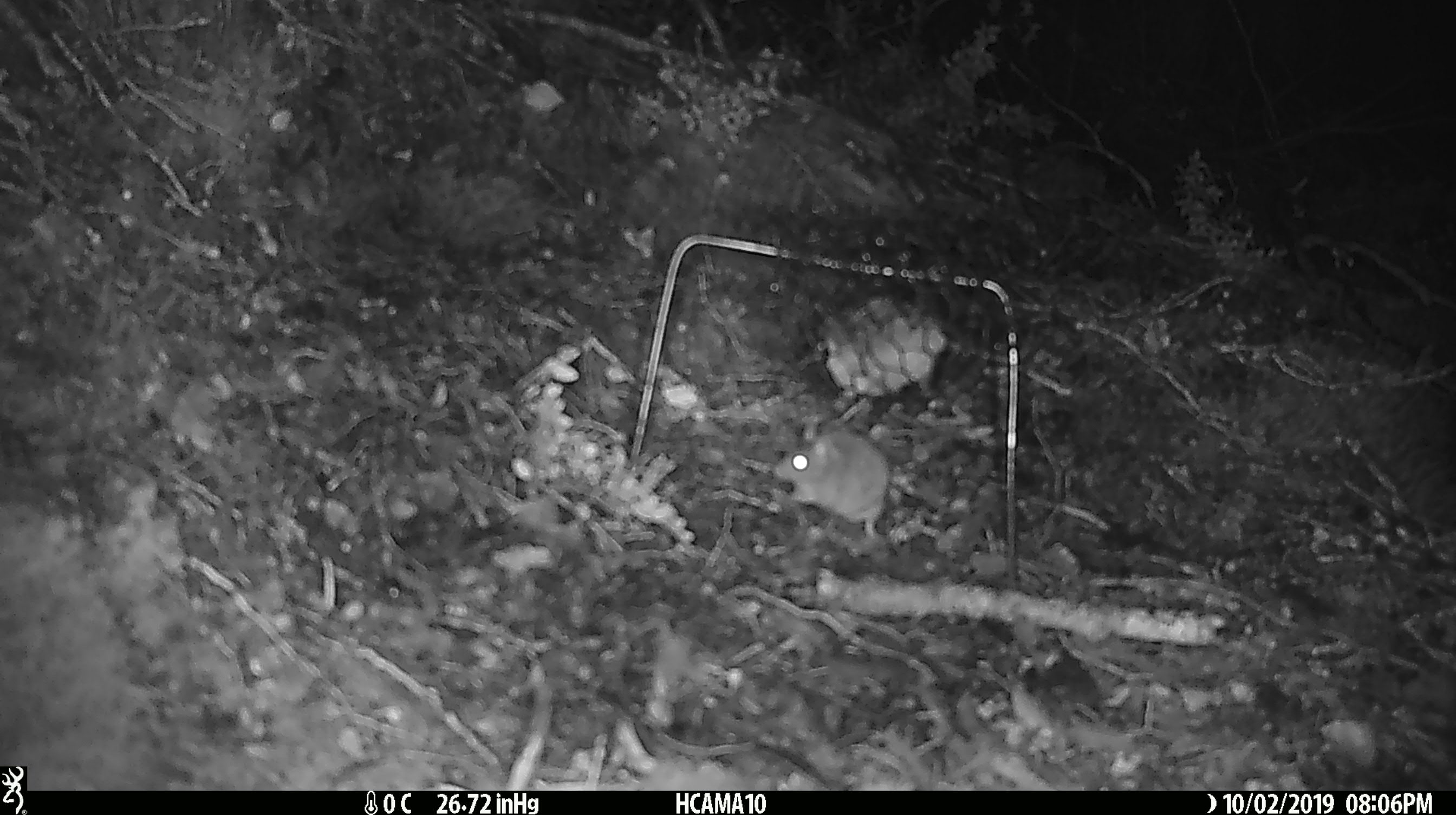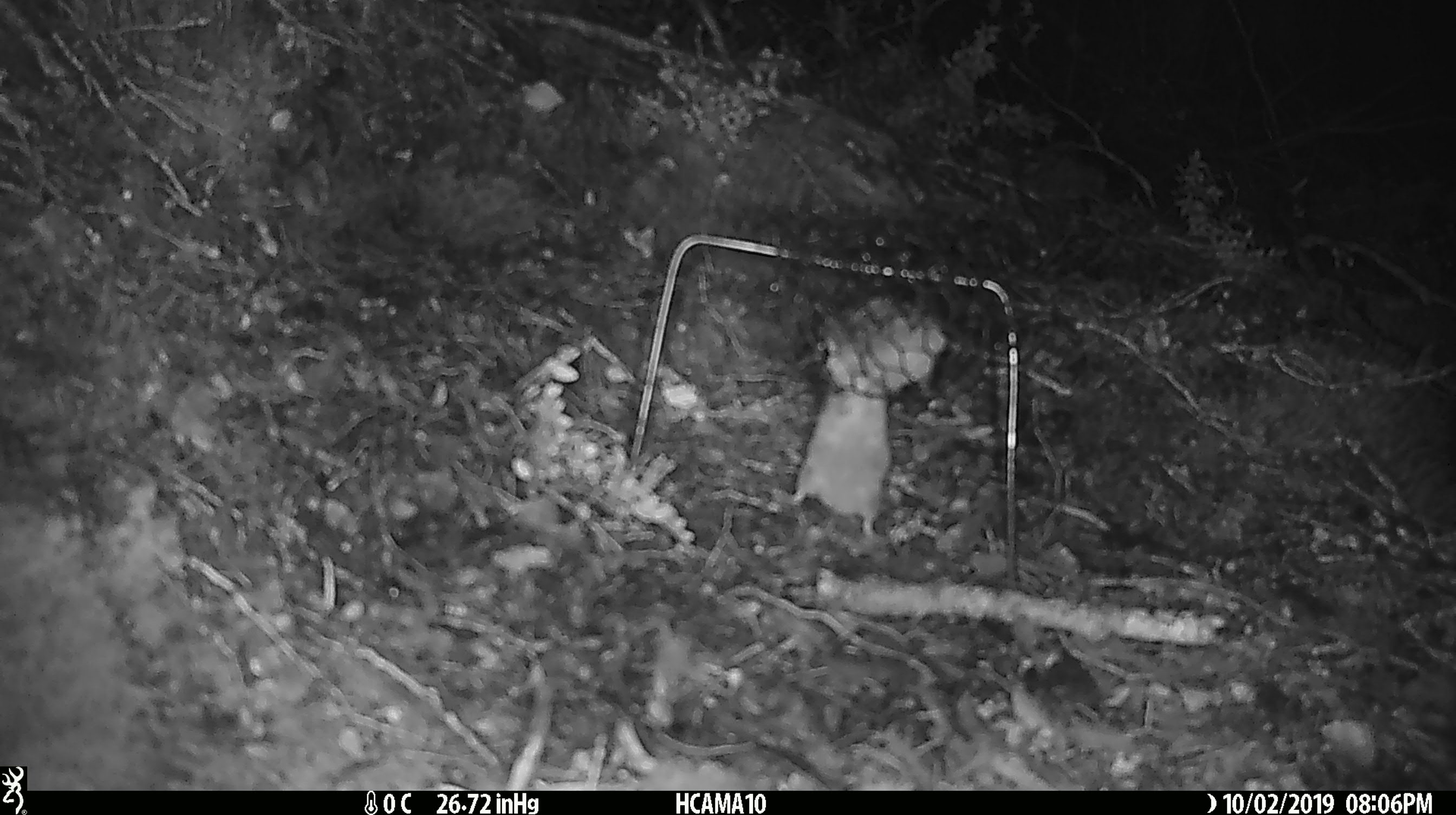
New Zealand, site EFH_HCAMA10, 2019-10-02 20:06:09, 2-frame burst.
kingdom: Animalia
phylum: Chordata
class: Mammalia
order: Rodentia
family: Muridae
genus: Mus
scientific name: Mus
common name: mouse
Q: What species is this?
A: Mouse (Mus).